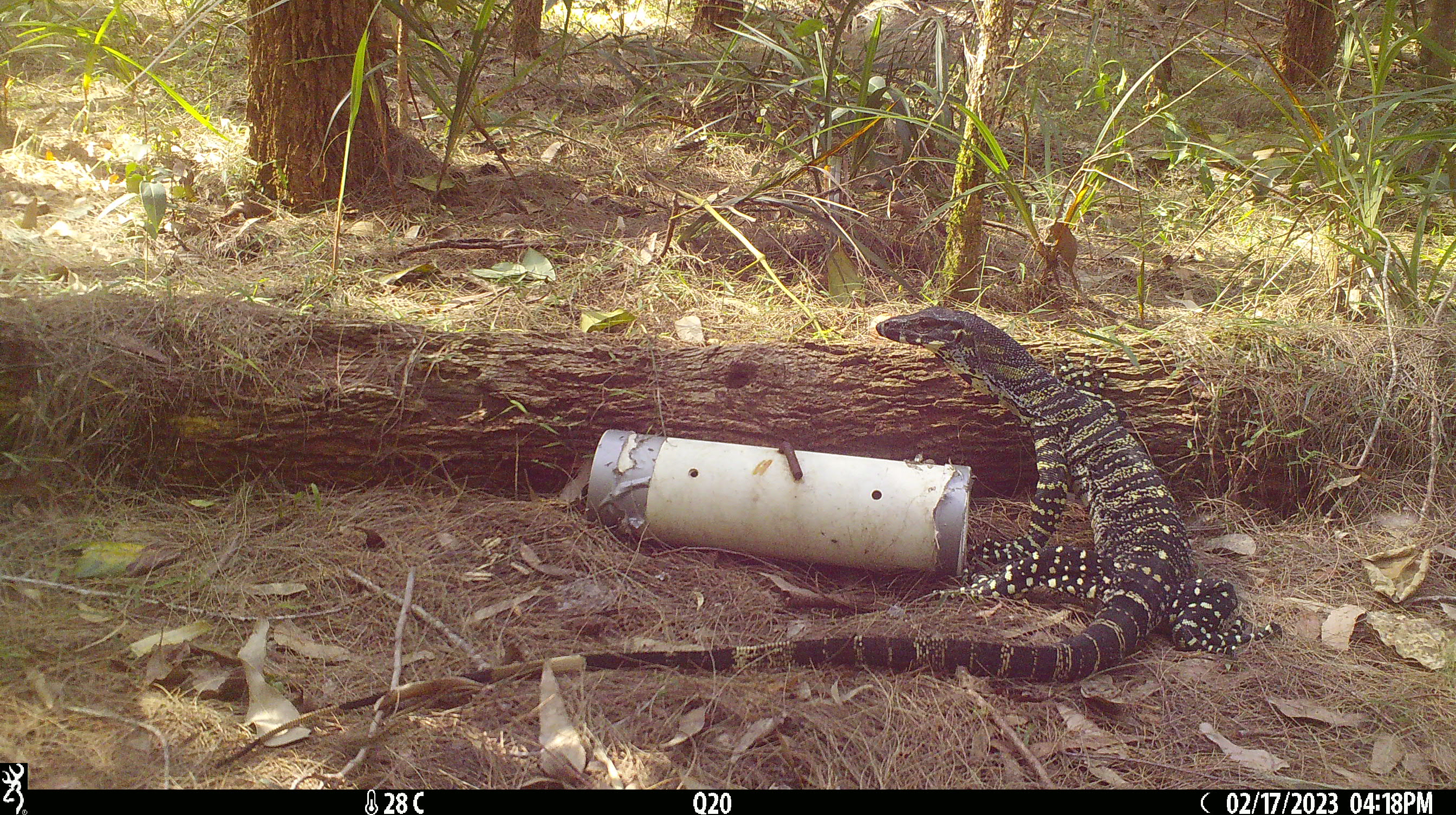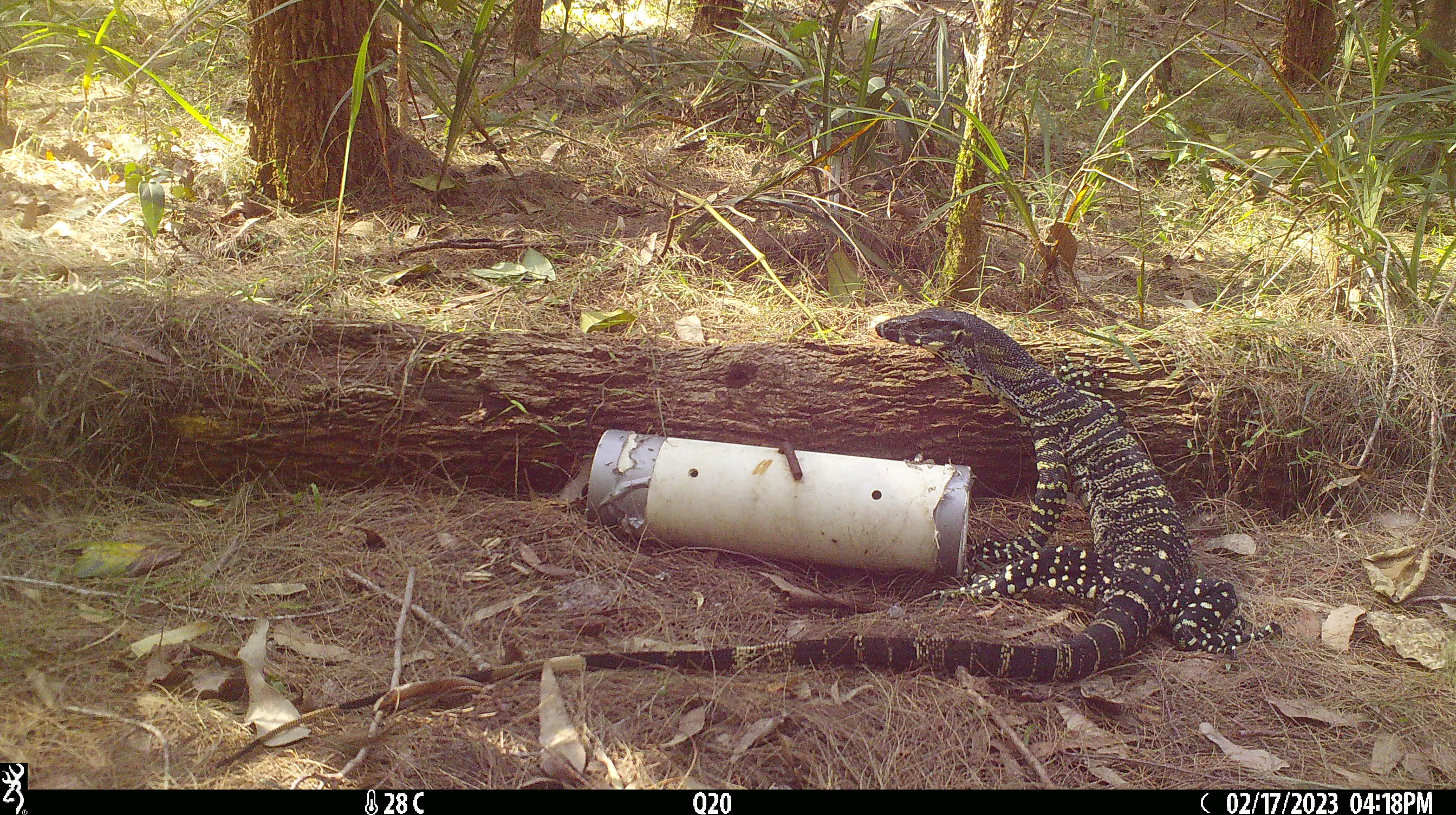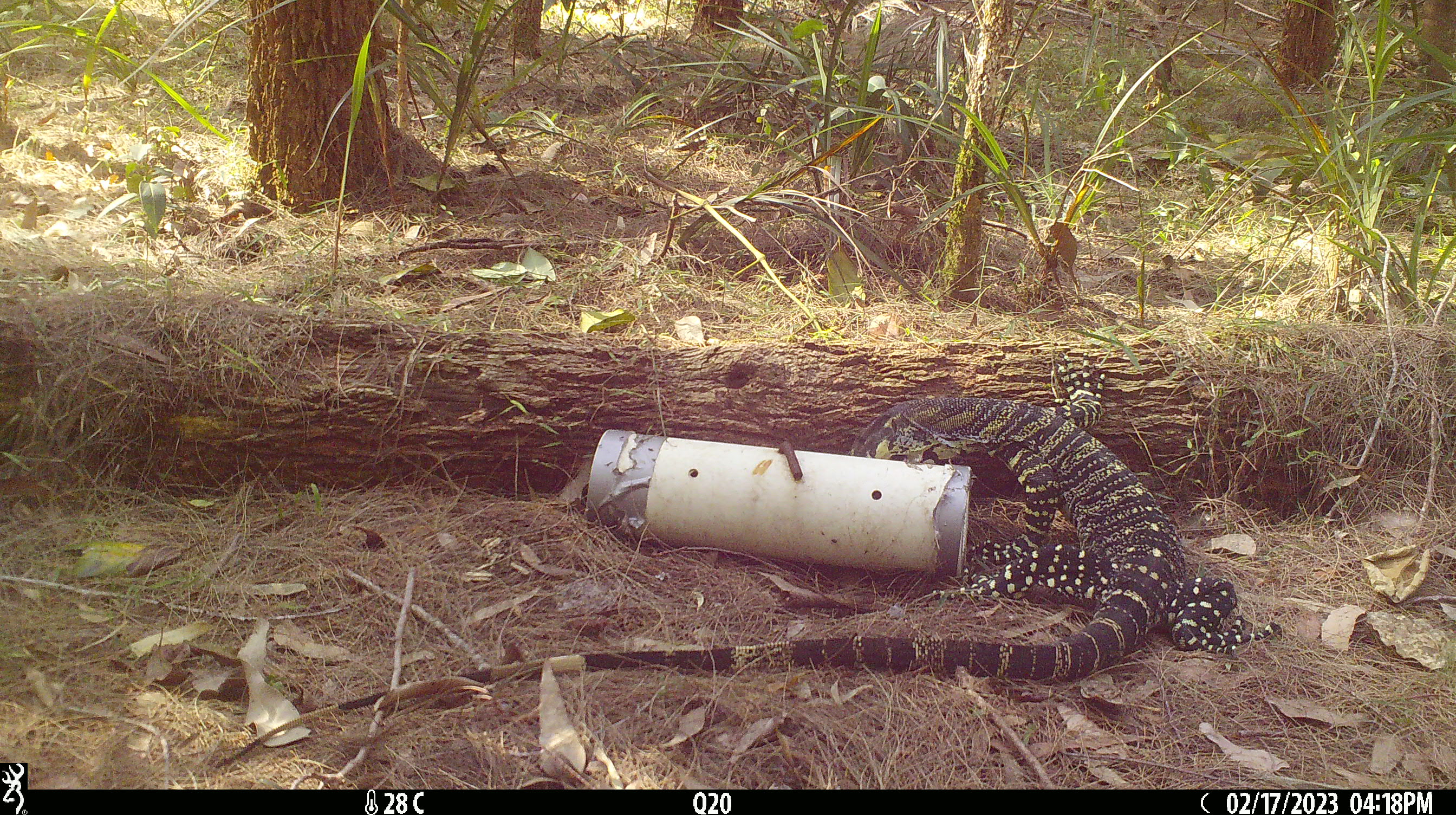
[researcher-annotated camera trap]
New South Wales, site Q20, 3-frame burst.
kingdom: Animalia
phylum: Chordata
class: Reptilia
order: Squamata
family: Varanidae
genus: Varanus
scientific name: Varanus varius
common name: lace monitor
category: goanna